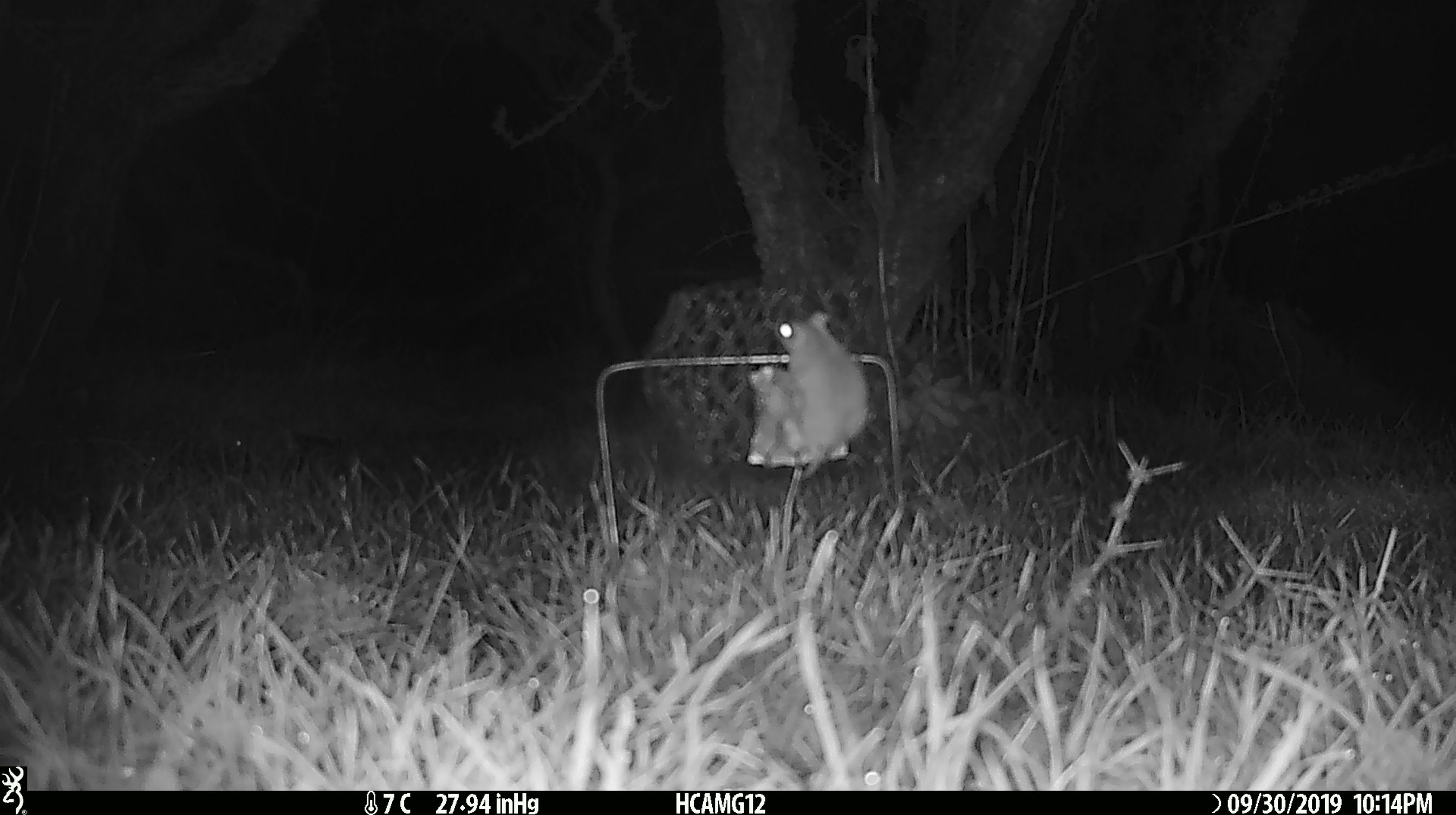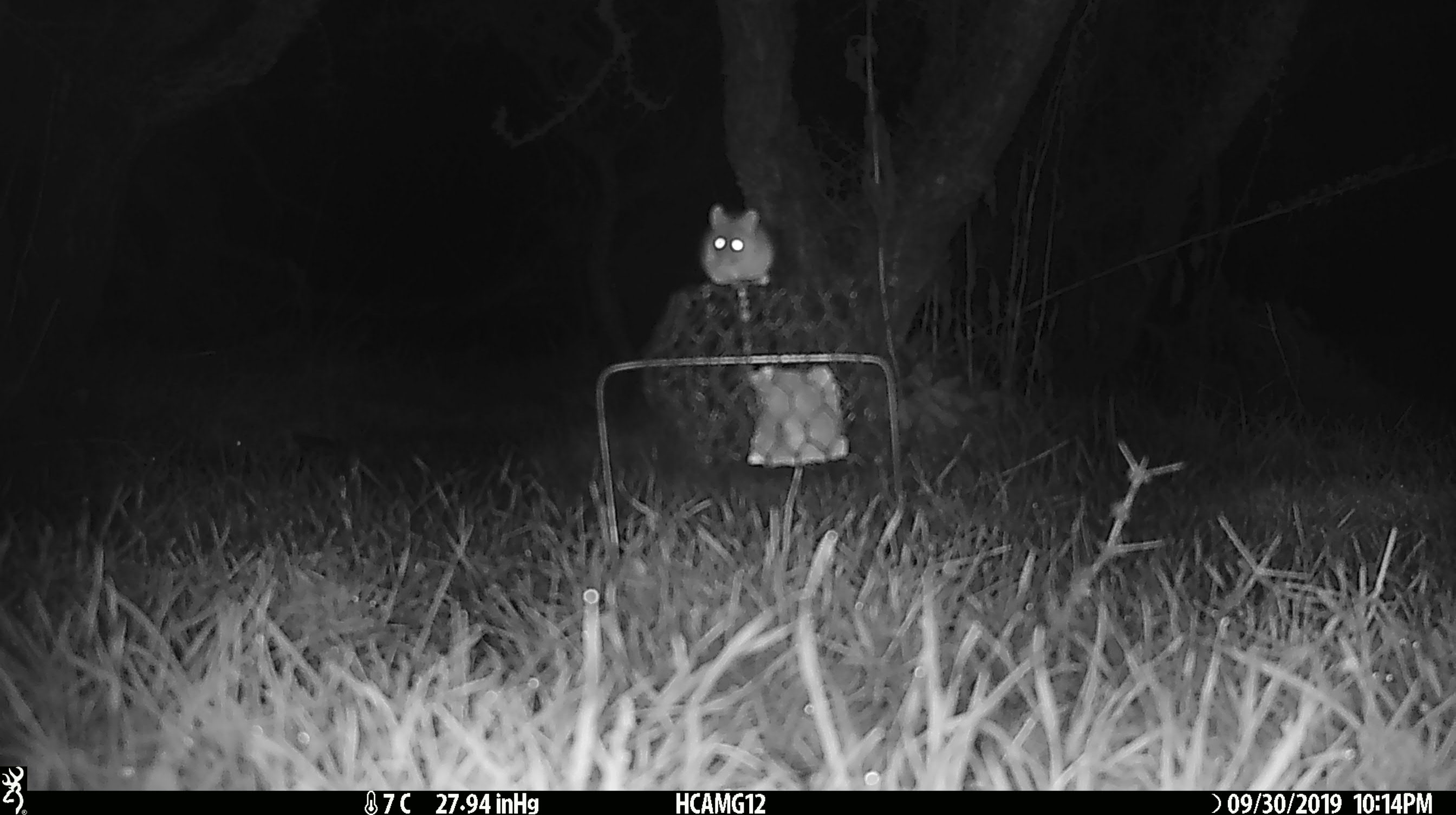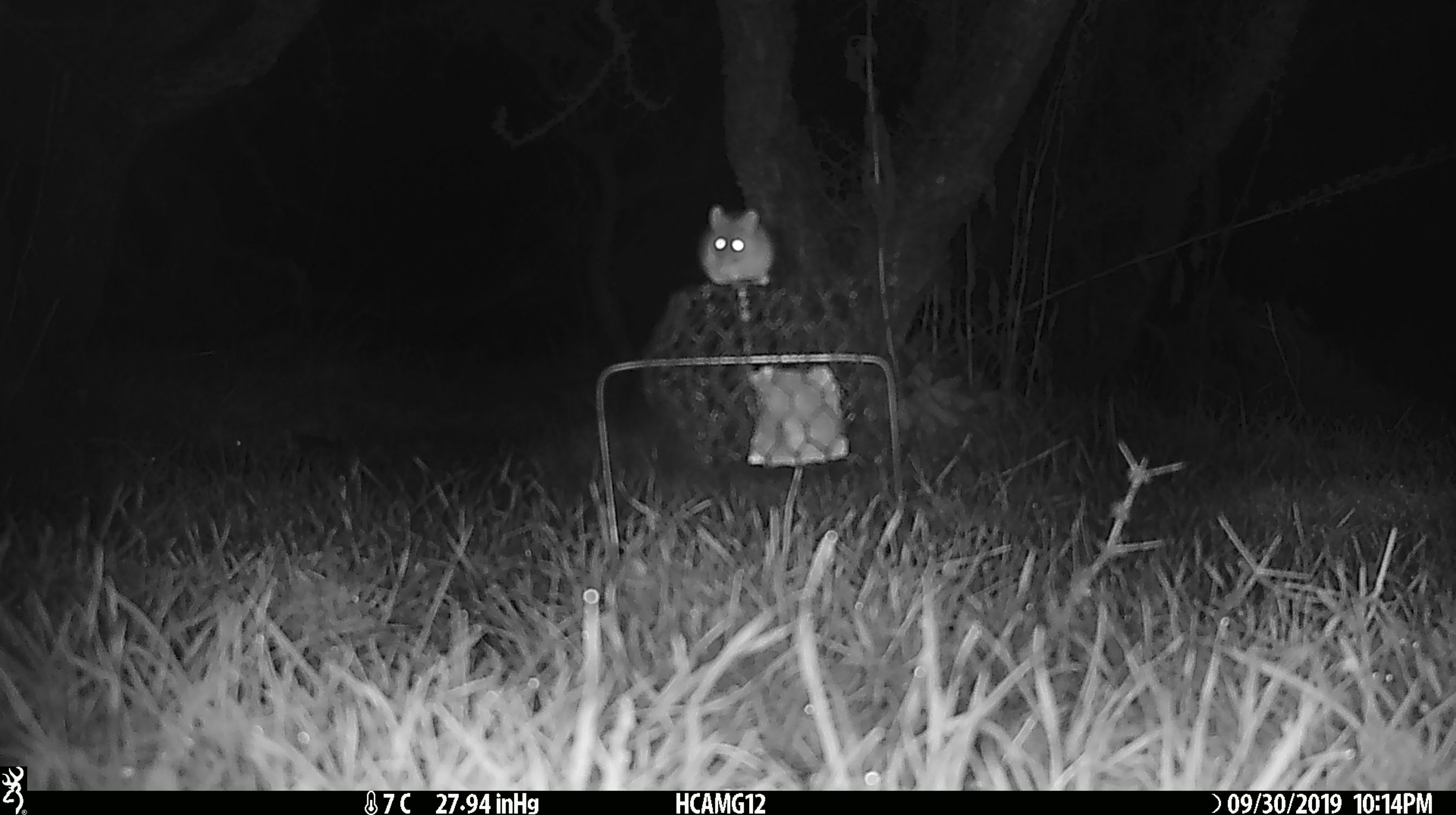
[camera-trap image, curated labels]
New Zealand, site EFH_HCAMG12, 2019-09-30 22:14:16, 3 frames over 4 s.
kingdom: Animalia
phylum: Chordata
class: Mammalia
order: Rodentia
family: Muridae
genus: Mus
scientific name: Mus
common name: mouse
Mouse (Mus).